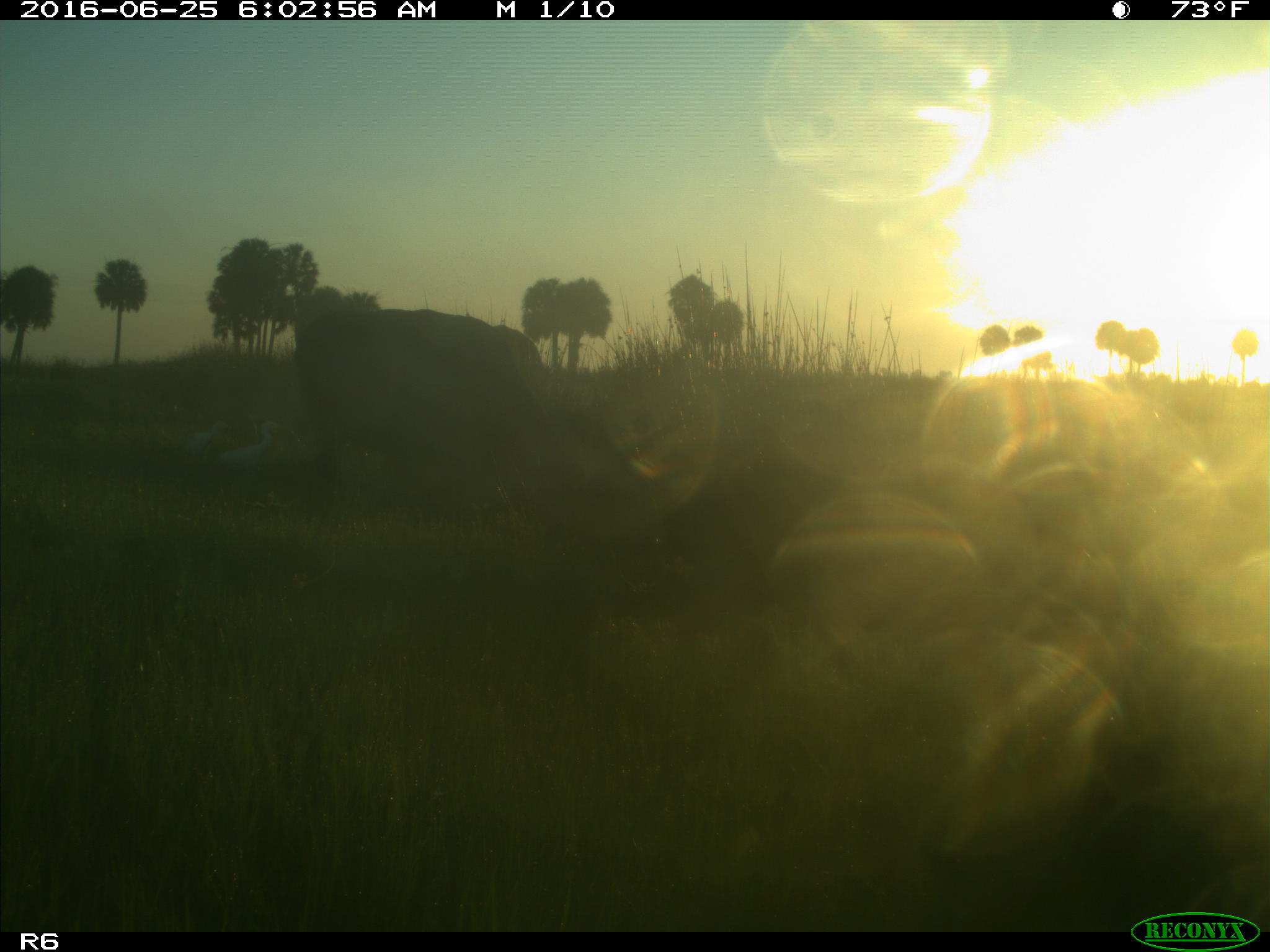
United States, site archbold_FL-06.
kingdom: Animalia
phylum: Chordata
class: Mammalia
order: Artiodactyla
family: Bovidae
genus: Bos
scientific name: Bos taurus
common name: domestic cow